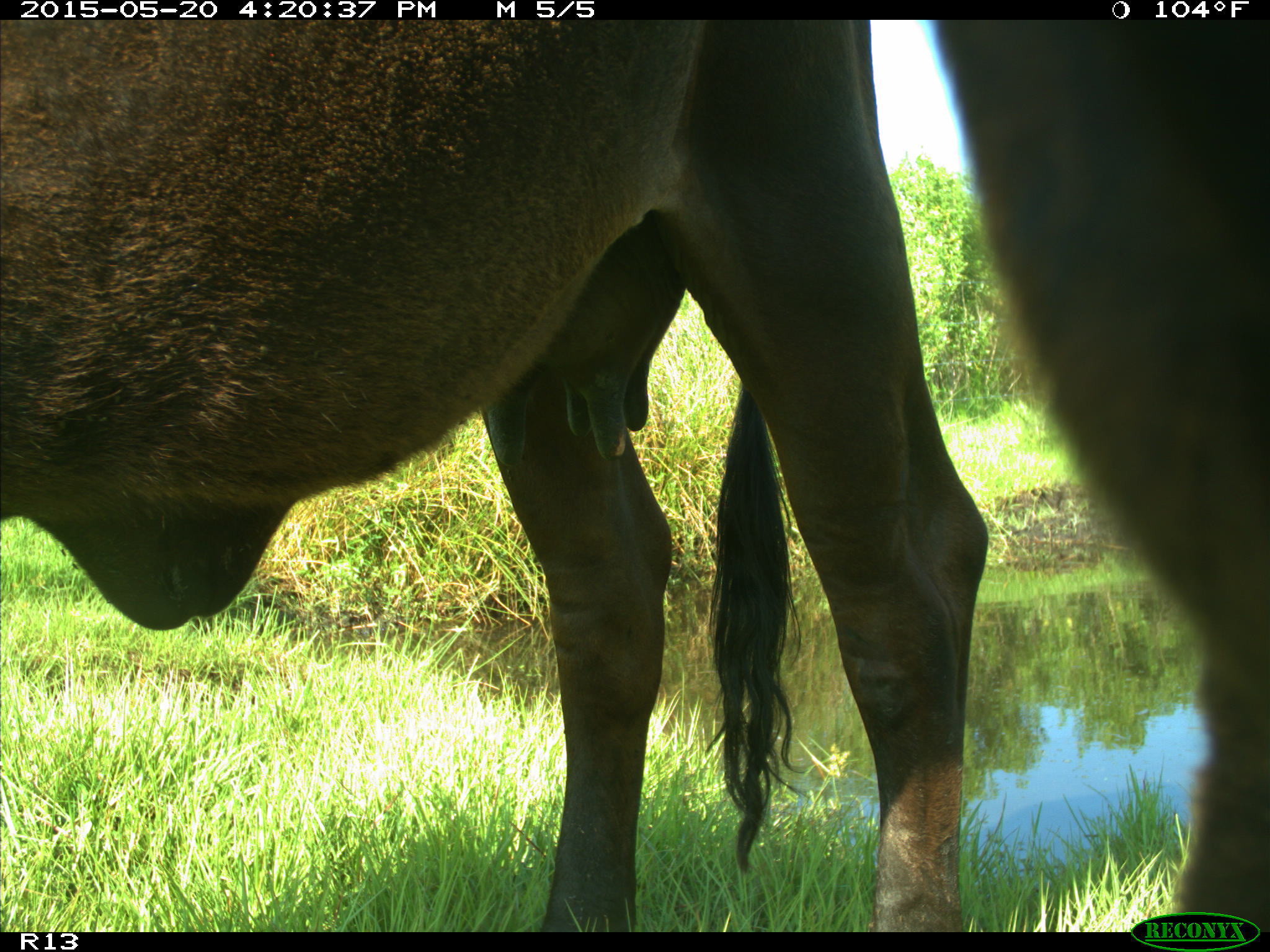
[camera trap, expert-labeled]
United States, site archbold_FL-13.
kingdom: Animalia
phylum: Chordata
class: Mammalia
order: Artiodactyla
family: Bovidae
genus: Bos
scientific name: Bos taurus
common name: domestic cow